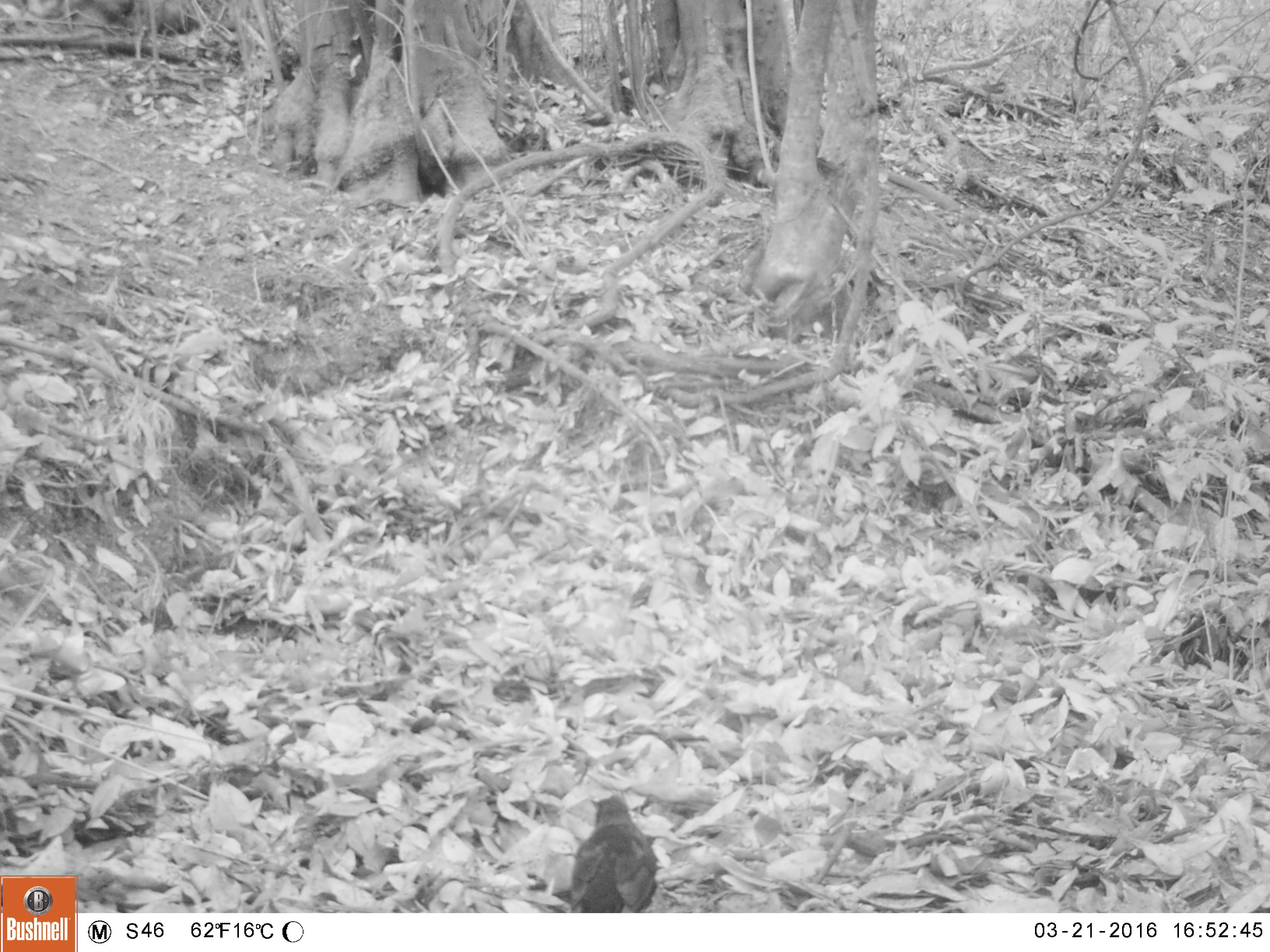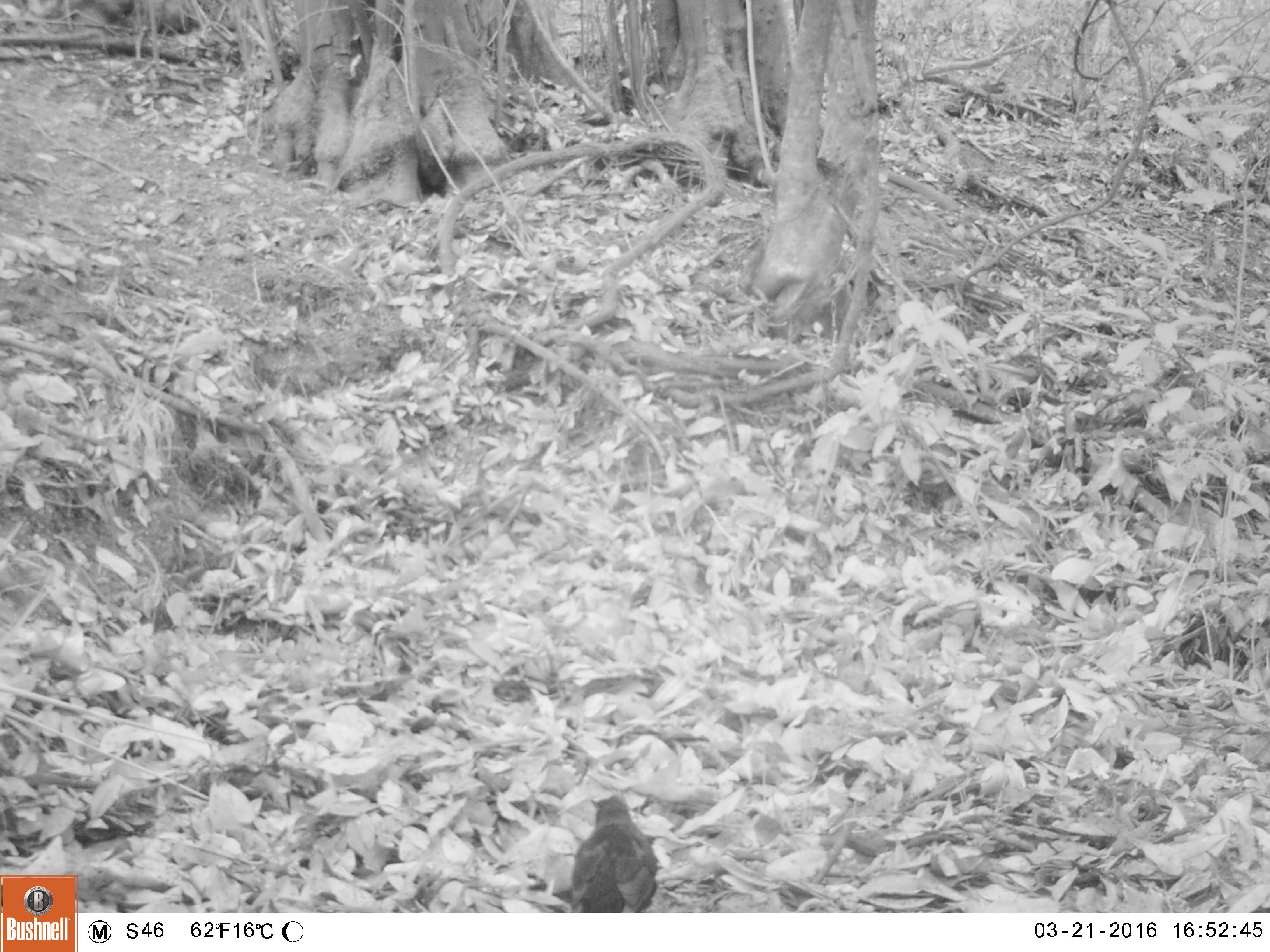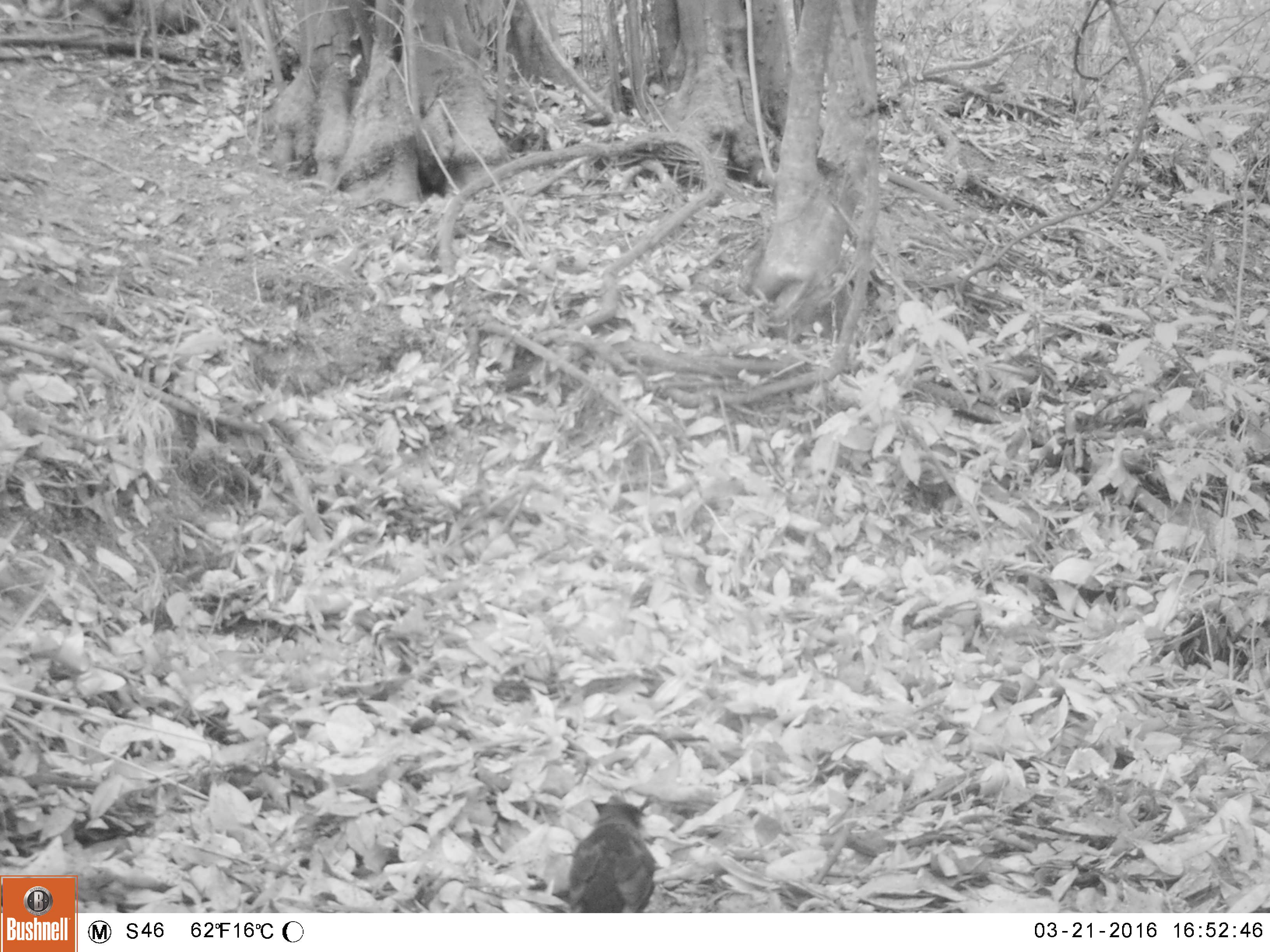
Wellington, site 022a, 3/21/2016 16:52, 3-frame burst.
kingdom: Animalia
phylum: Chordata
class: Aves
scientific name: Aves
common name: bird